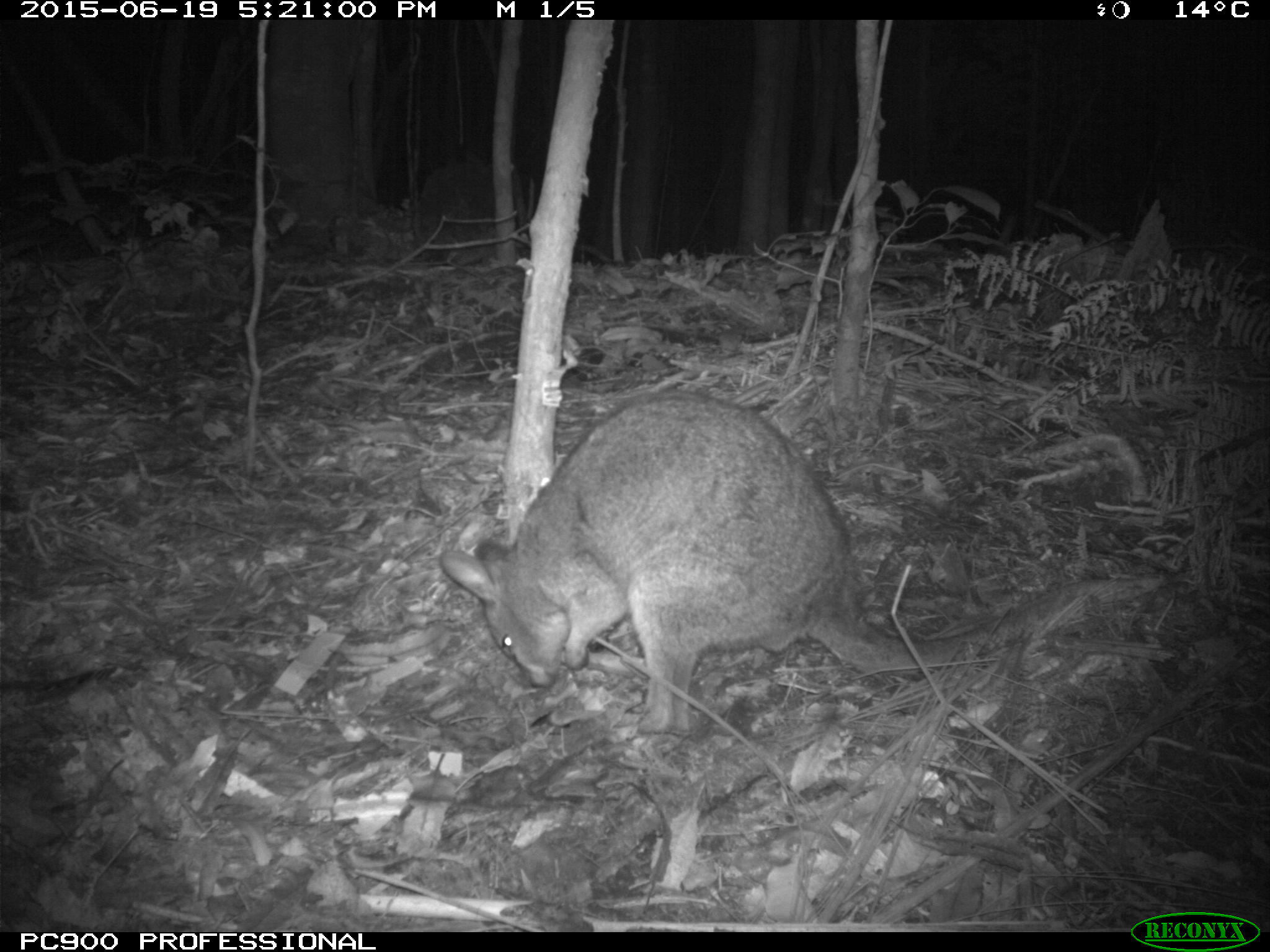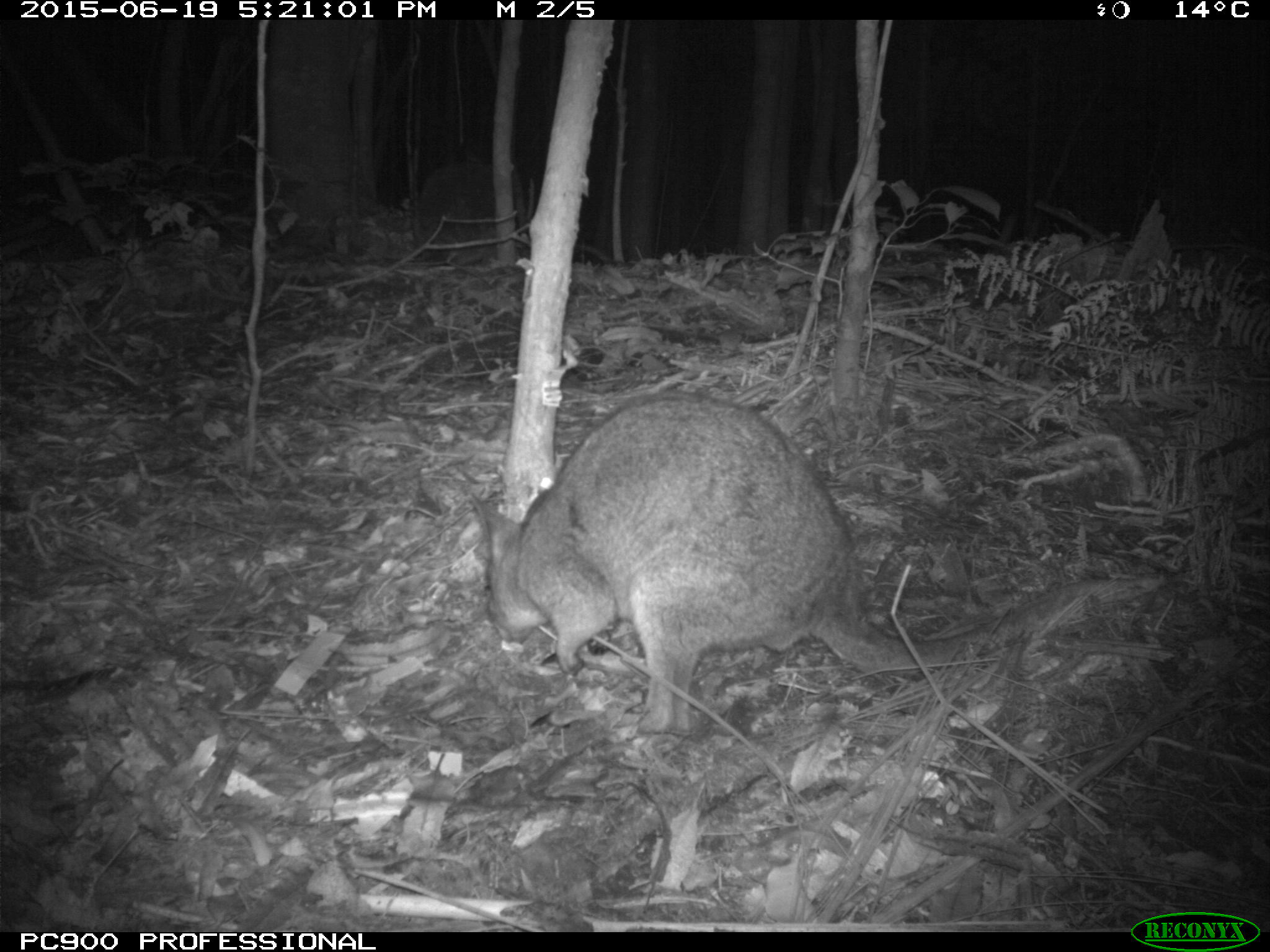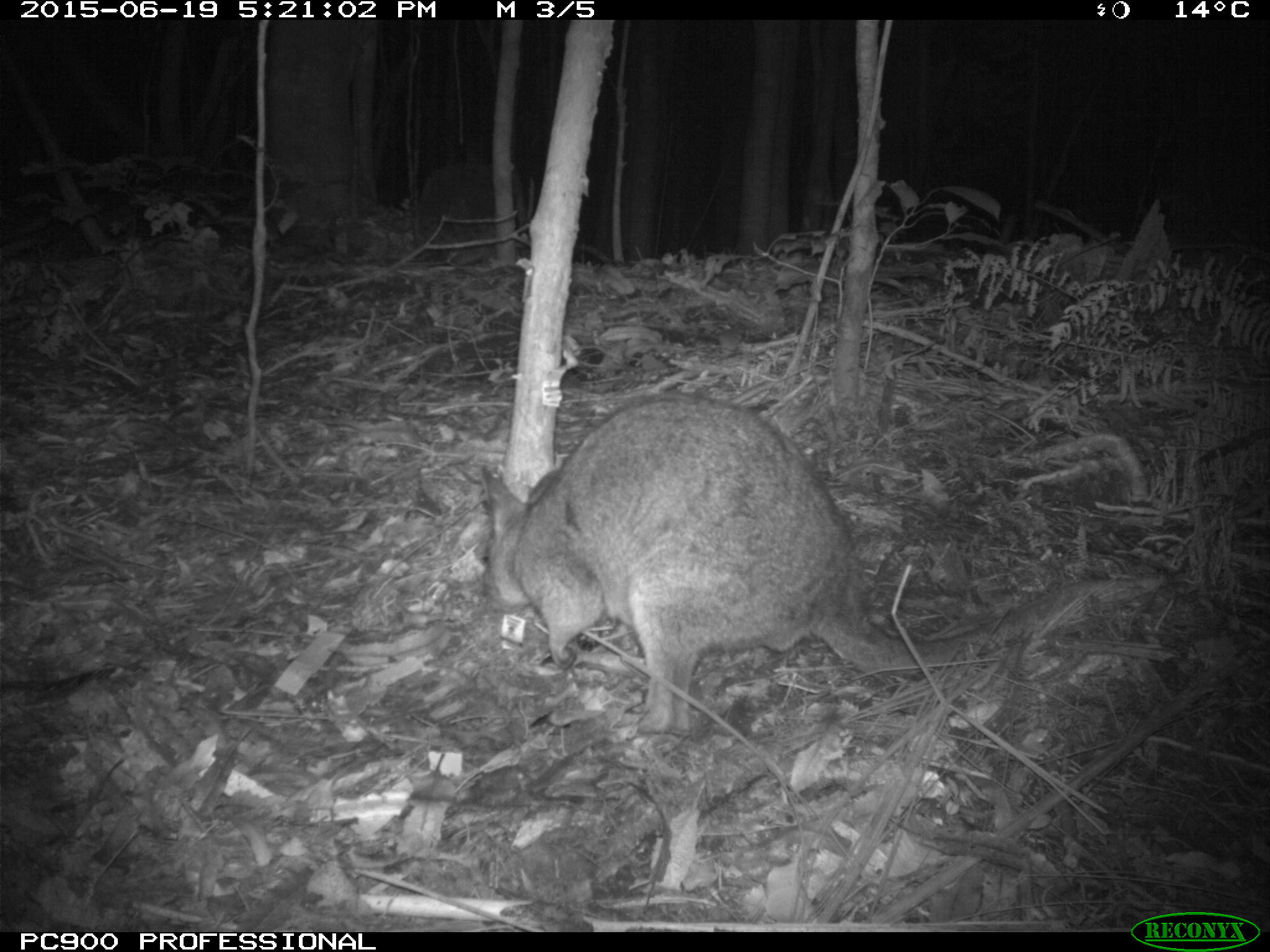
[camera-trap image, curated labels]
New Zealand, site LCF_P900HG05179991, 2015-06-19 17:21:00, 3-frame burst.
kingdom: Animalia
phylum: Chordata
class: Mammalia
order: Diprotodontia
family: Macropodidae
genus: Notamacropus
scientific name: Notamacropus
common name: wallaby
Wallaby (Notamacropus).